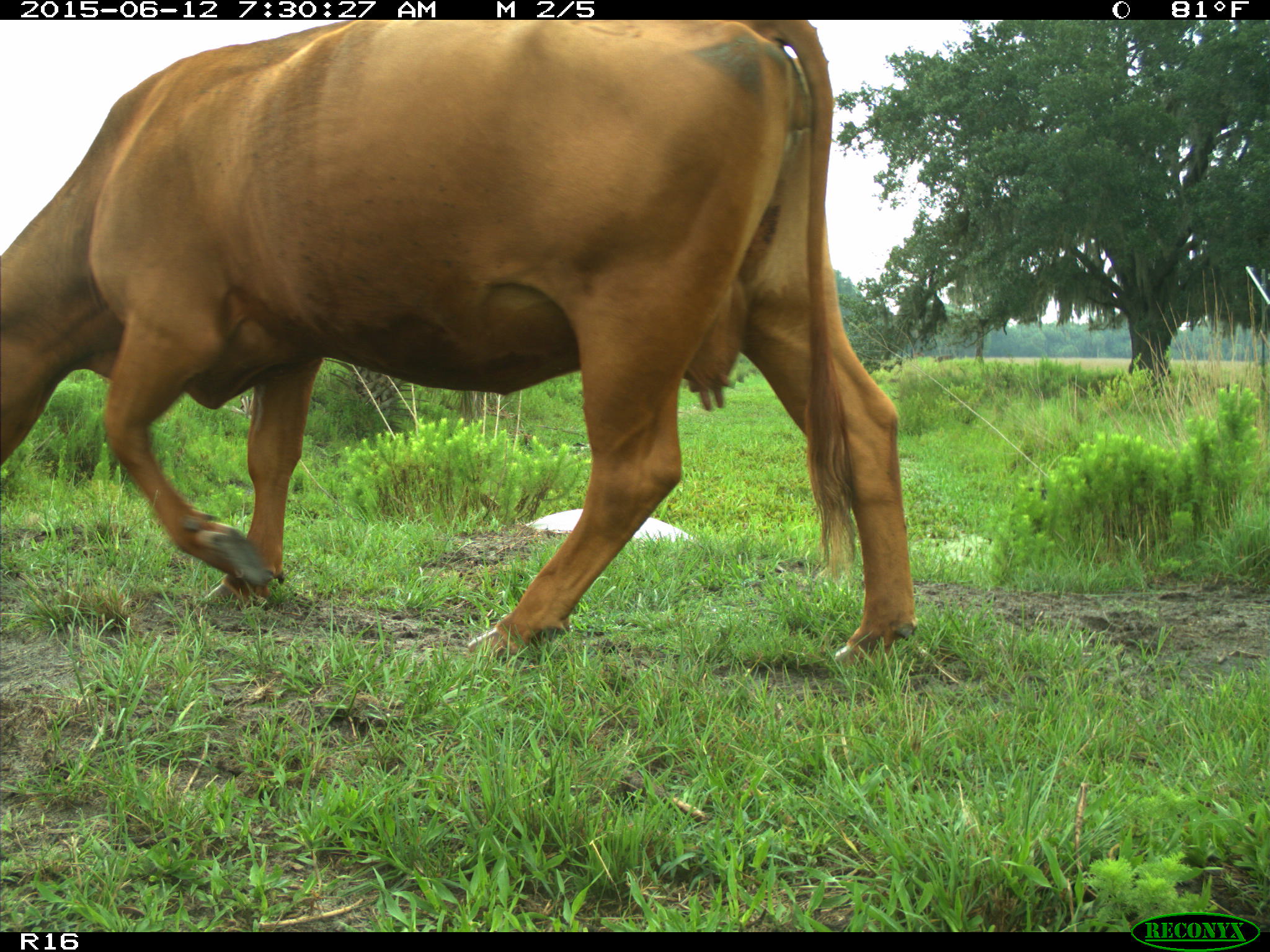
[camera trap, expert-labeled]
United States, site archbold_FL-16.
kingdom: Animalia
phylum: Chordata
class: Mammalia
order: Artiodactyla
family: Bovidae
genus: Bos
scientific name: Bos taurus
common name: domestic cow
Bos taurus (domestic cow).